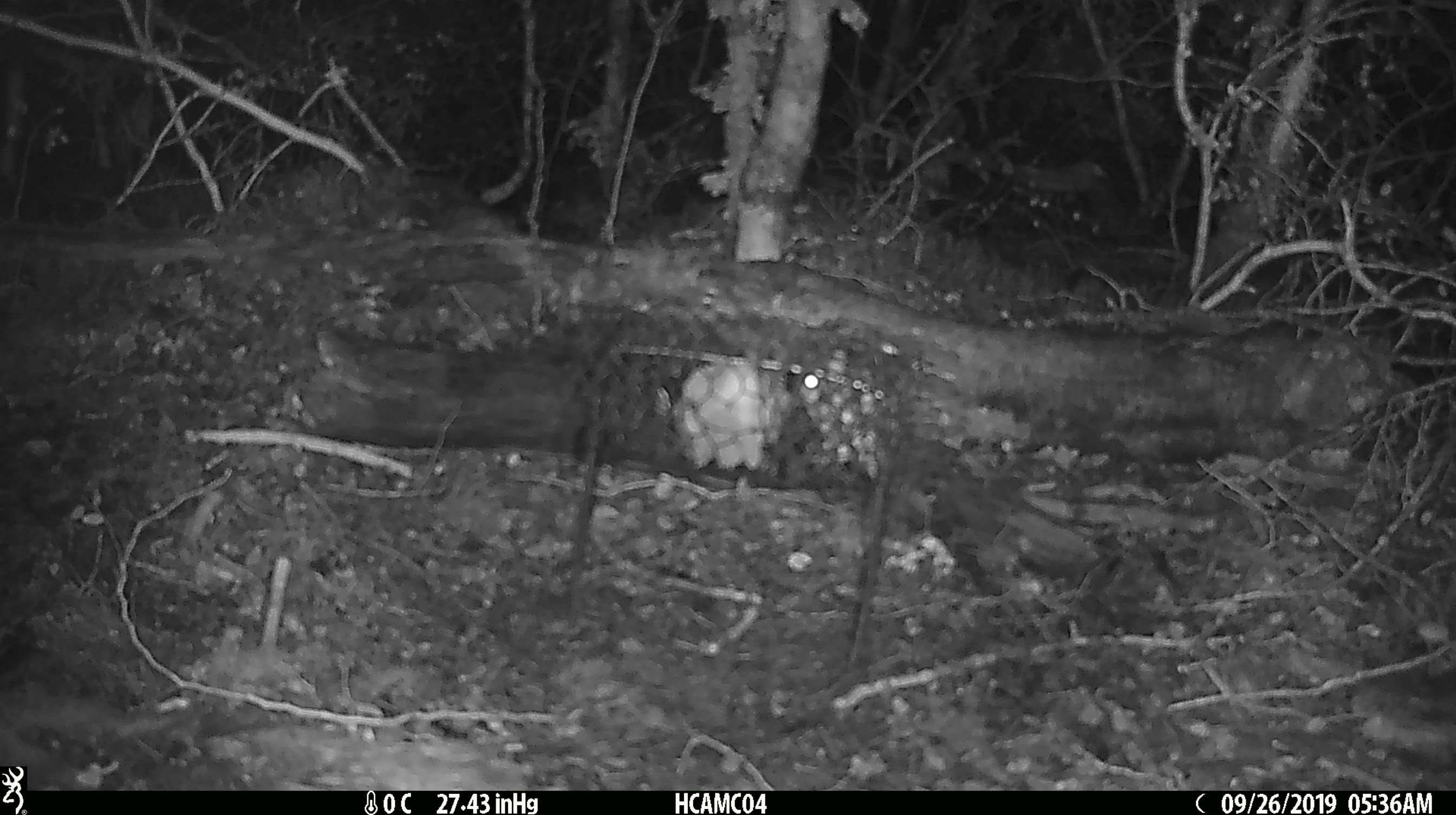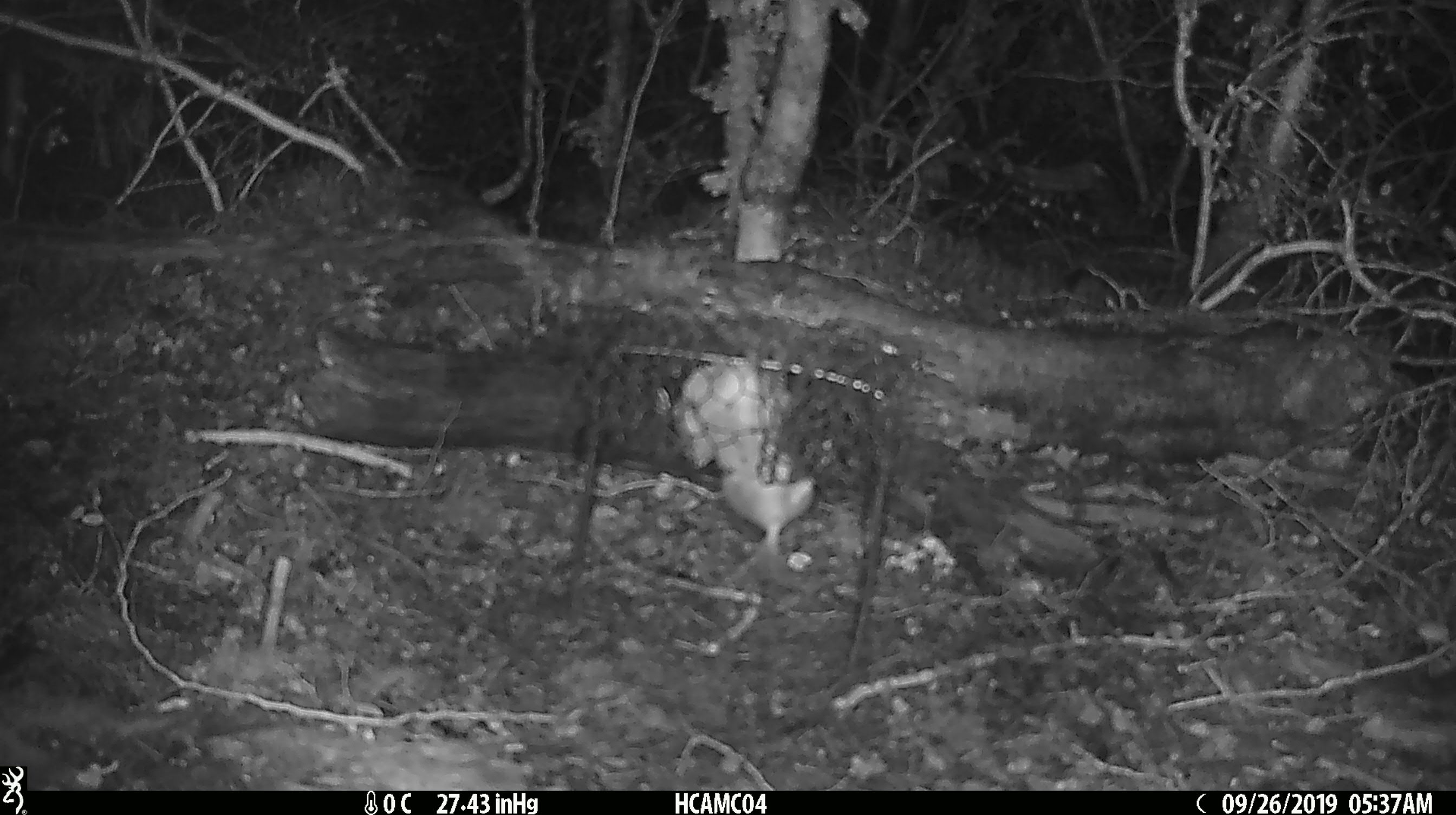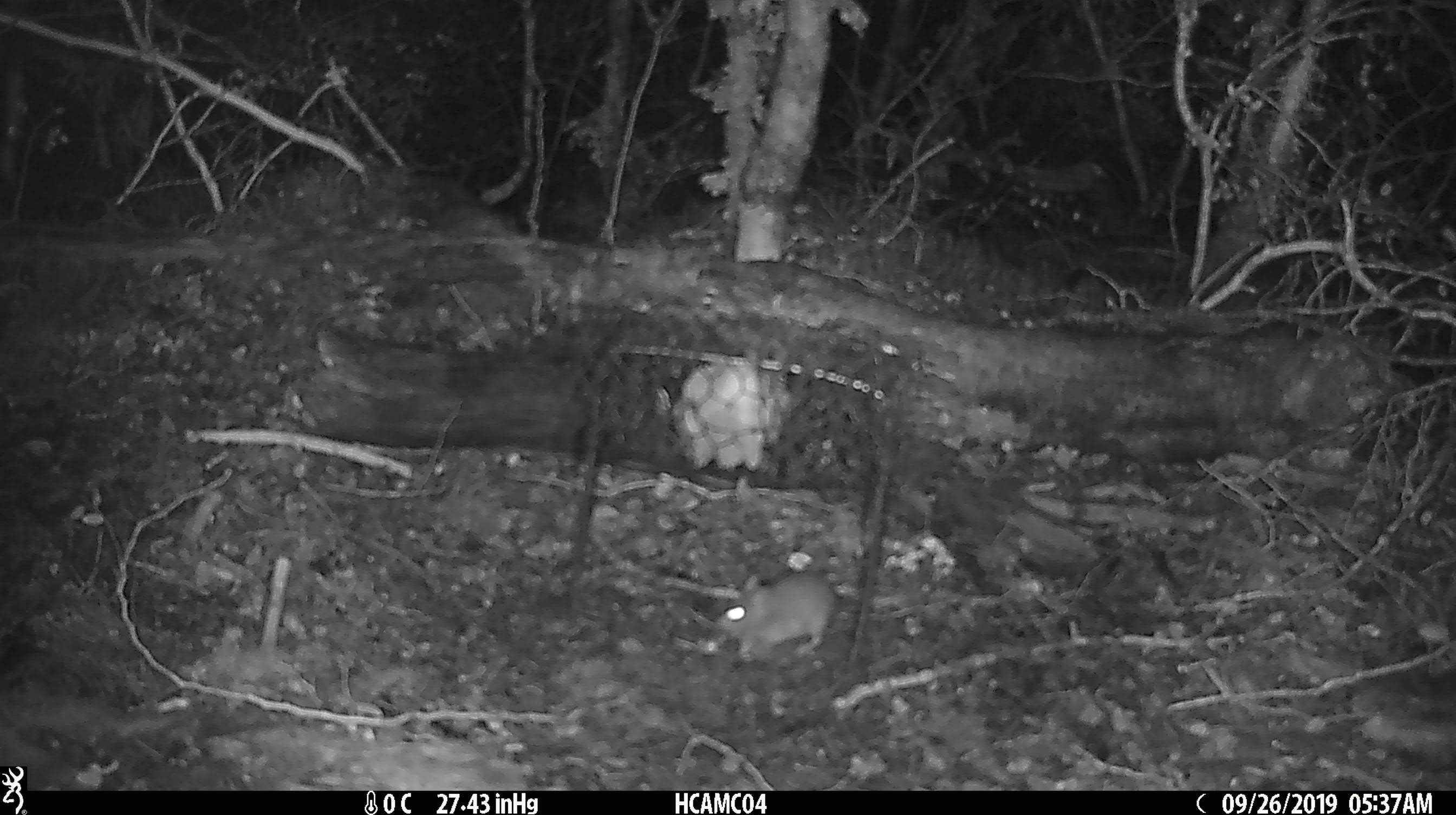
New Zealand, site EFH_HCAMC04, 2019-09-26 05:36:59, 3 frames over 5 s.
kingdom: Animalia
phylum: Chordata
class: Mammalia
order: Rodentia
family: Muridae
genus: Mus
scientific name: Mus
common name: mouse